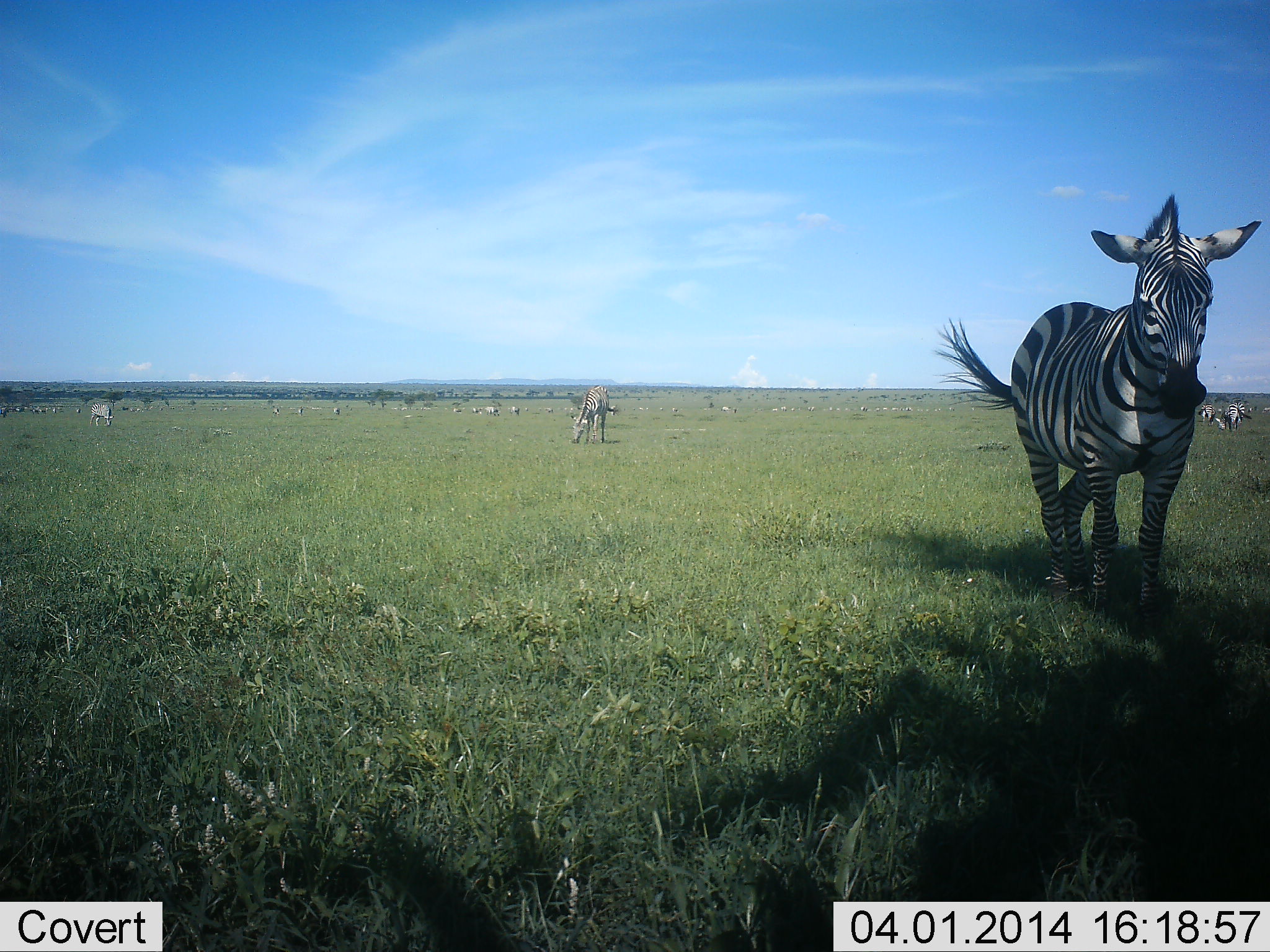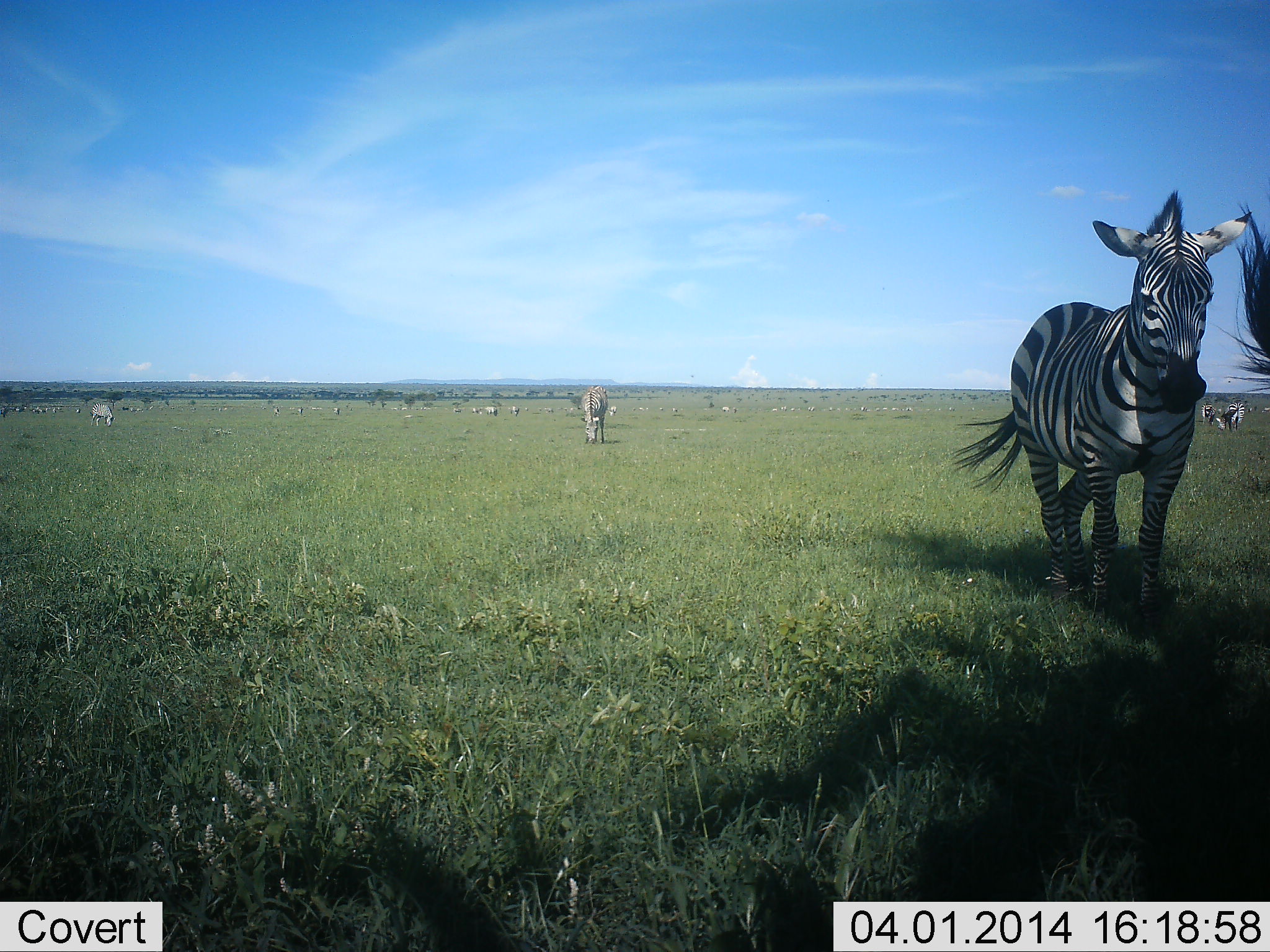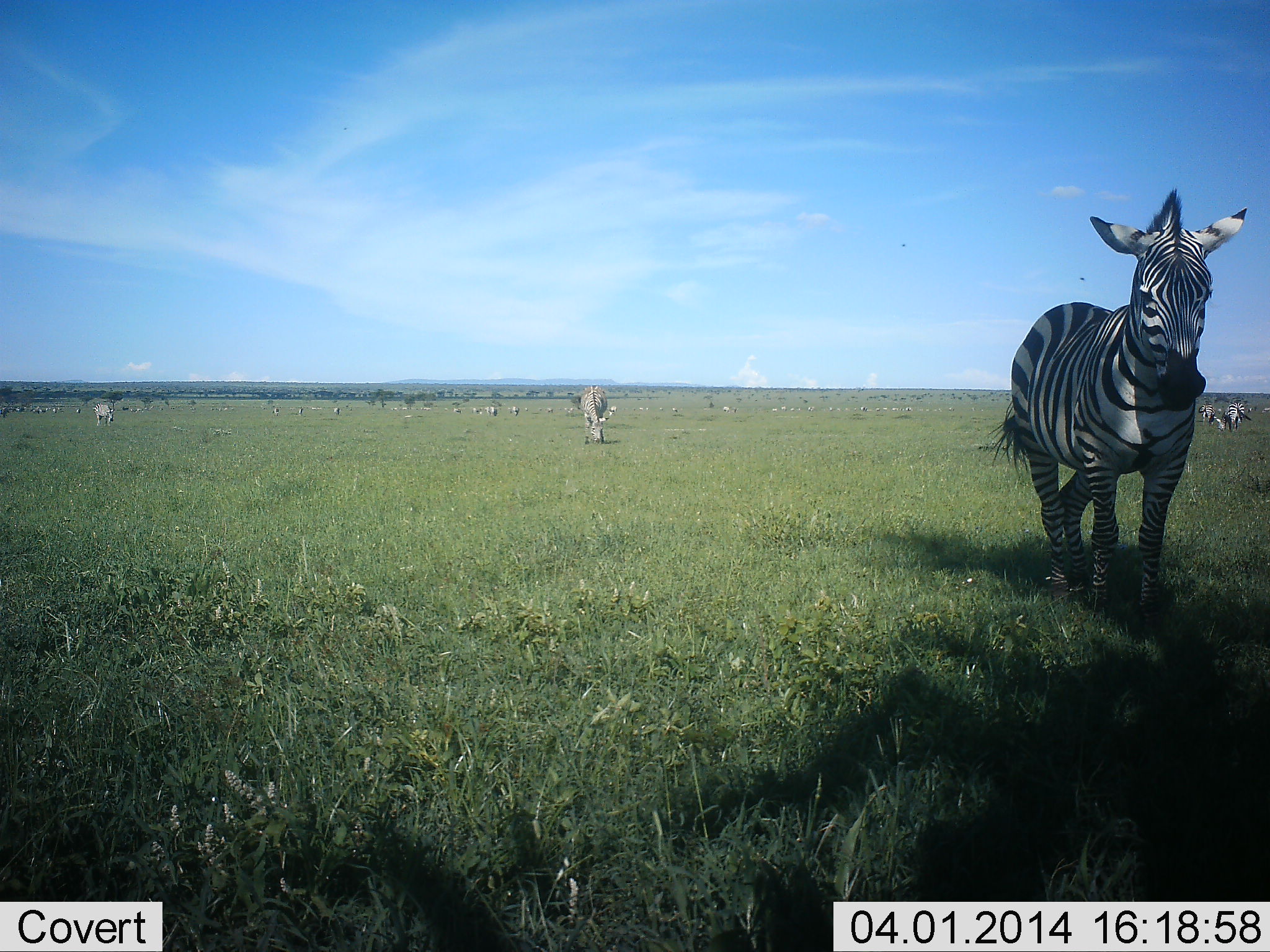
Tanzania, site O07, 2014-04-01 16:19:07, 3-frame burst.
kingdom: Animalia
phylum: Chordata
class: Mammalia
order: Perissodactyla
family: Equidae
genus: Equus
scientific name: Equus quagga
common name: plains zebra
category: zebra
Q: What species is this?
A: Zebra (plains zebra) (Equus quagga).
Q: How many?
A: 7.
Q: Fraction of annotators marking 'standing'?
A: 73%.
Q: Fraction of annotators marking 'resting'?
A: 18%.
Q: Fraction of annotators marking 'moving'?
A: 18%.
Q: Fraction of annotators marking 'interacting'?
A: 0%.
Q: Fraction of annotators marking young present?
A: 0%.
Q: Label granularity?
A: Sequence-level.